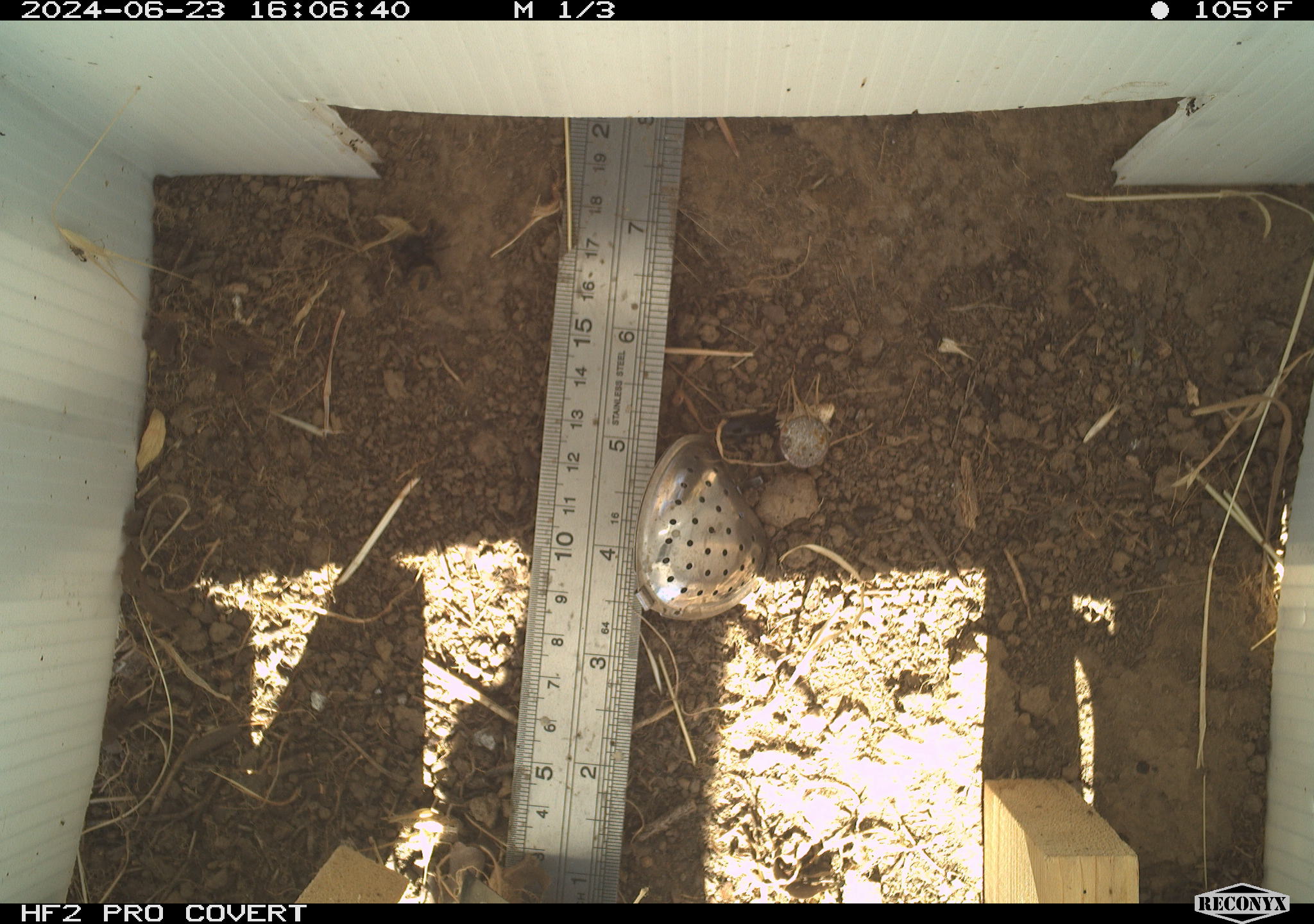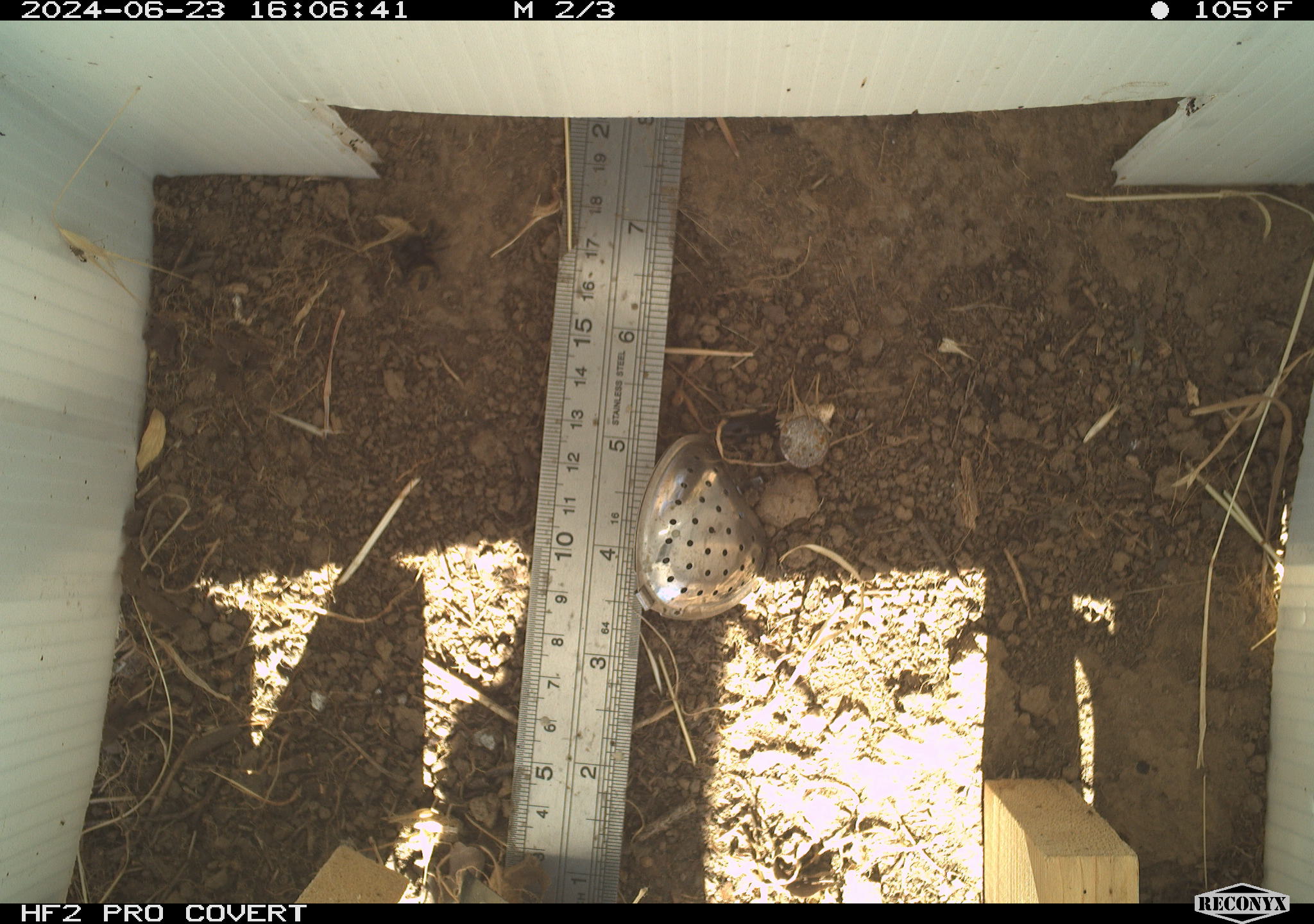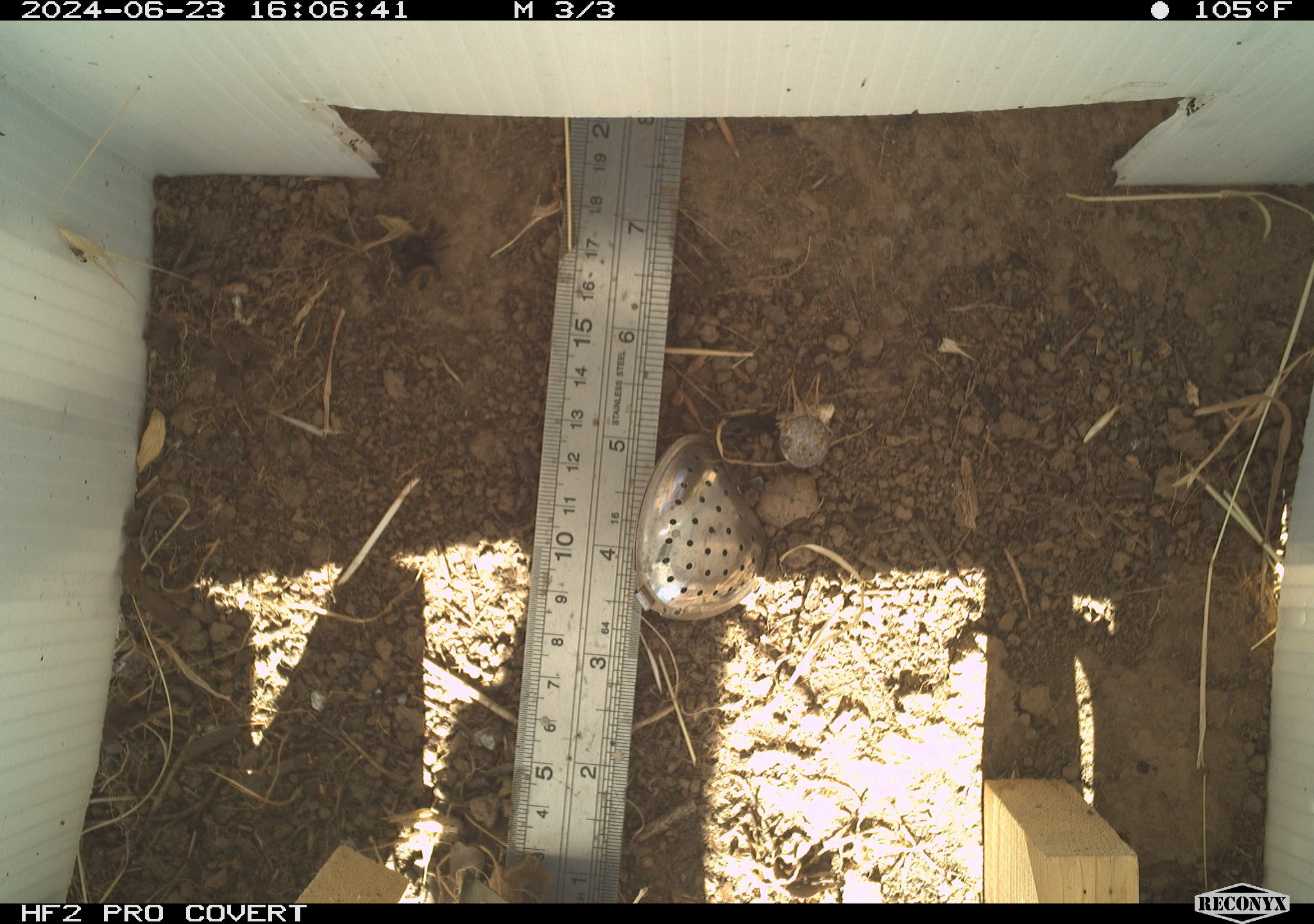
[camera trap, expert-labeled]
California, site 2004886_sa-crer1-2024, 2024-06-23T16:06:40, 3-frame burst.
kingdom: Animalia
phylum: Arthropoda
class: Arachnida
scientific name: Arachnida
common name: arachnids